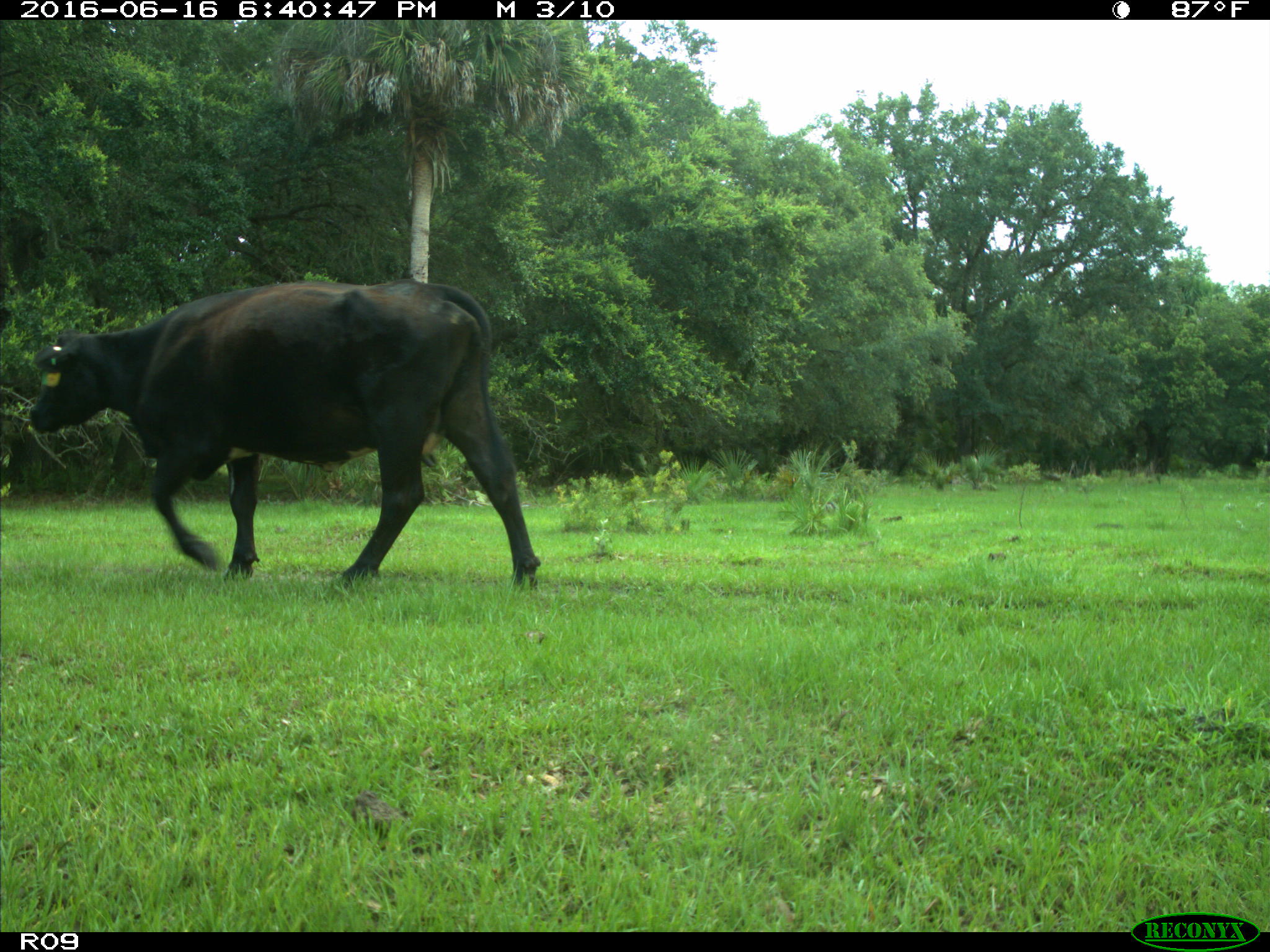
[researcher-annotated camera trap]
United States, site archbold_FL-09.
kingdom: Animalia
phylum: Chordata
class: Mammalia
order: Artiodactyla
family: Bovidae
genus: Bos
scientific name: Bos taurus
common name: domestic cow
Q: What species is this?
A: Bos taurus (domestic cow).